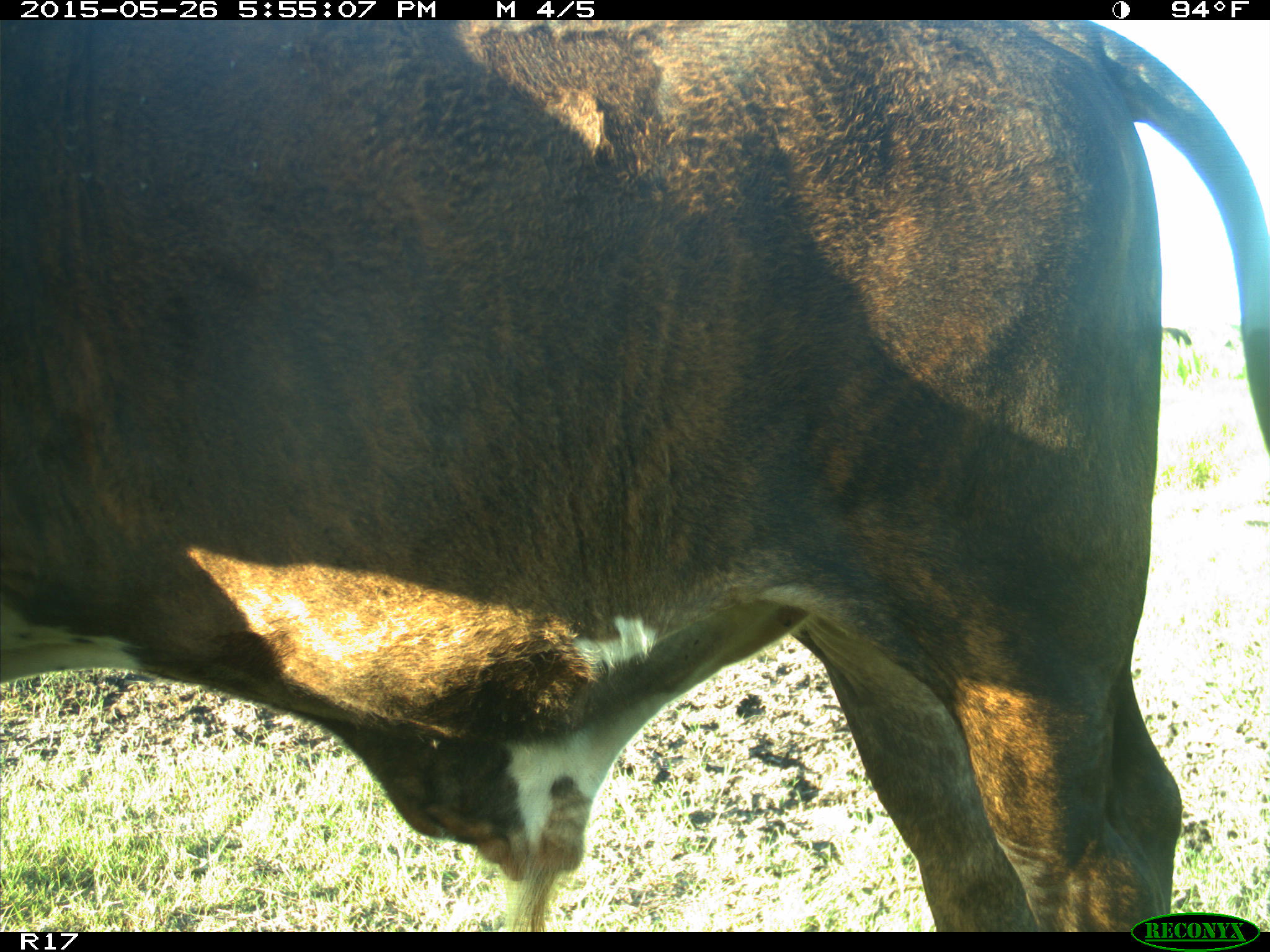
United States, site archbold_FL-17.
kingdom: Animalia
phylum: Chordata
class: Mammalia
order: Artiodactyla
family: Bovidae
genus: Bos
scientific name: Bos taurus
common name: domestic cow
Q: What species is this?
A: Bos taurus (domestic cow).